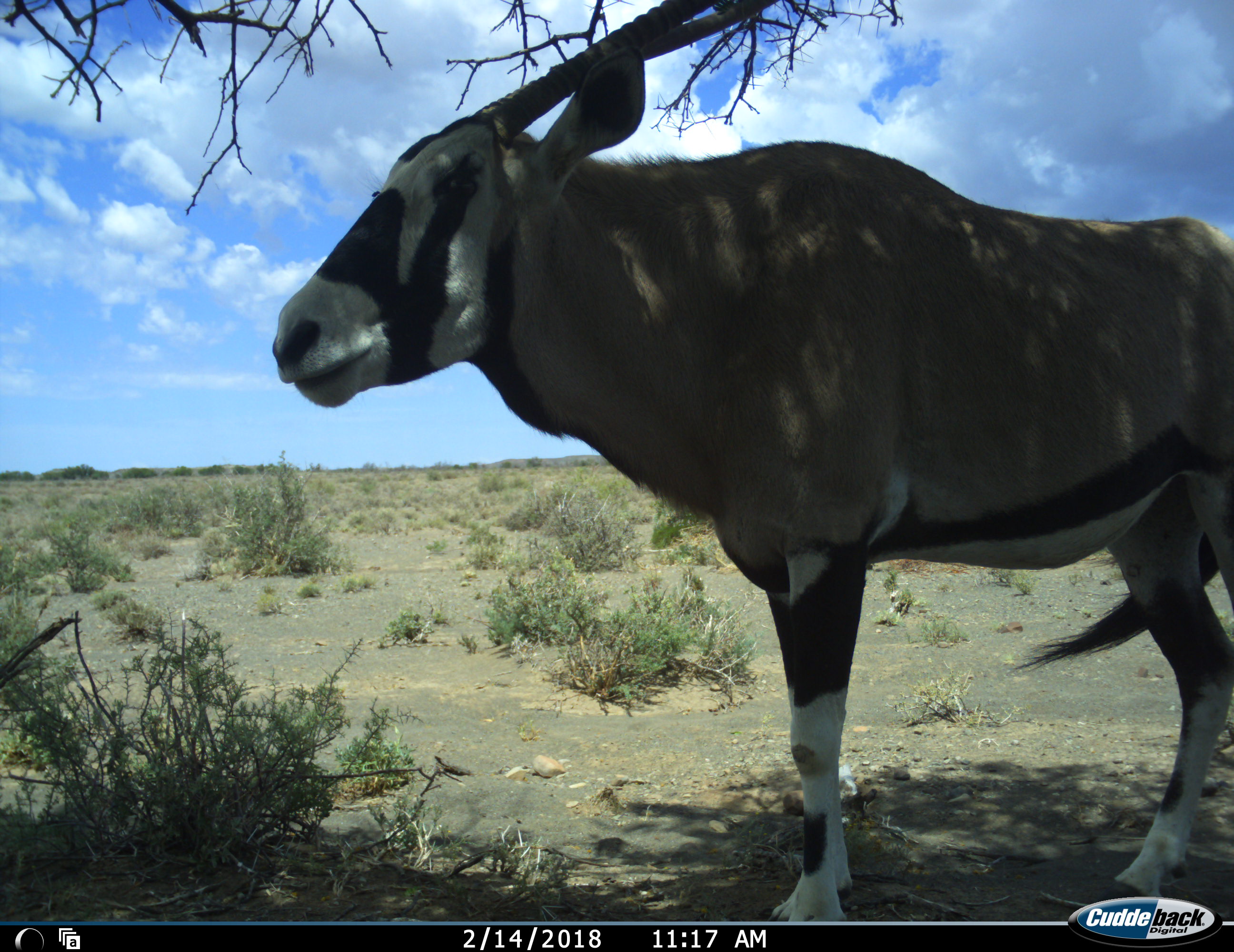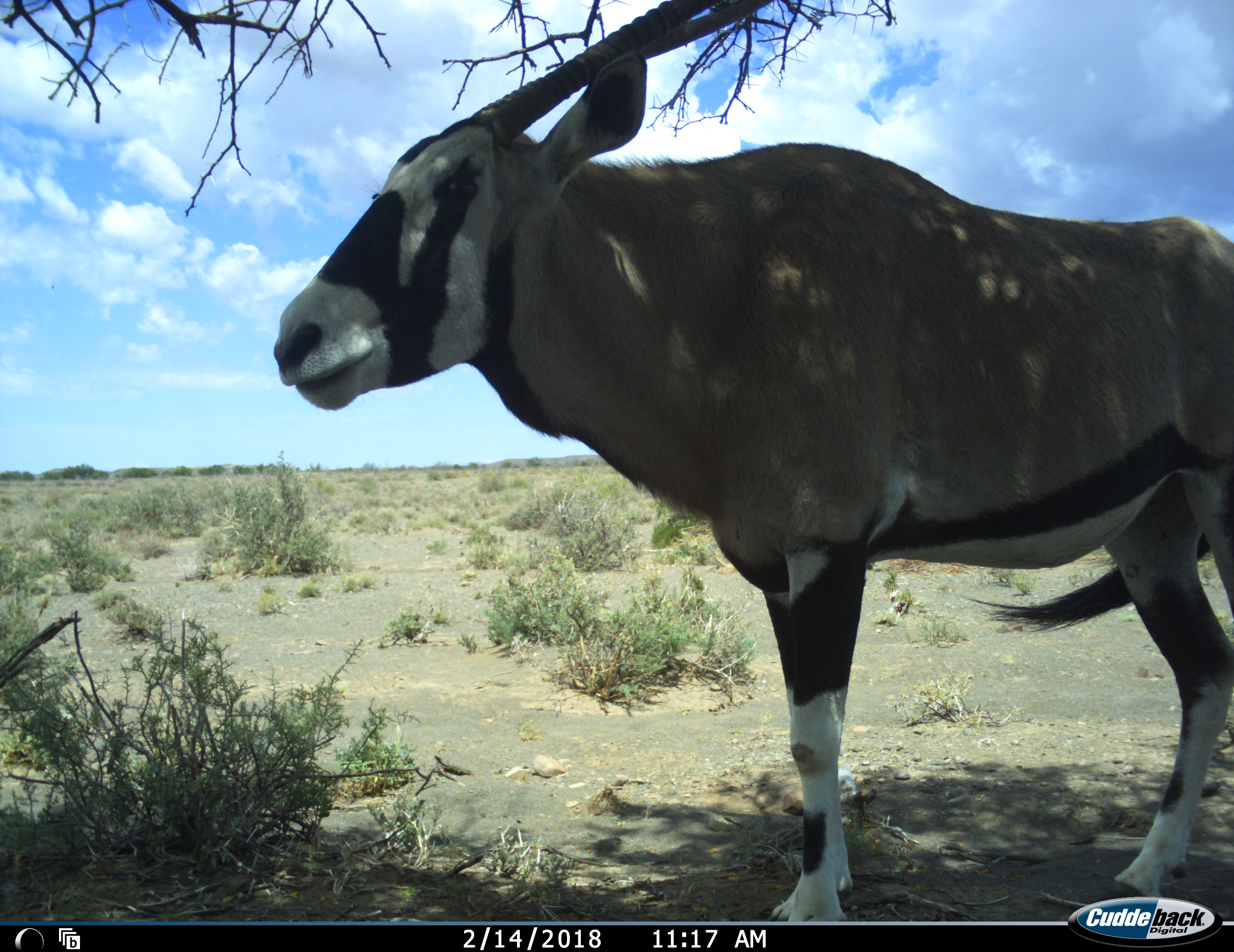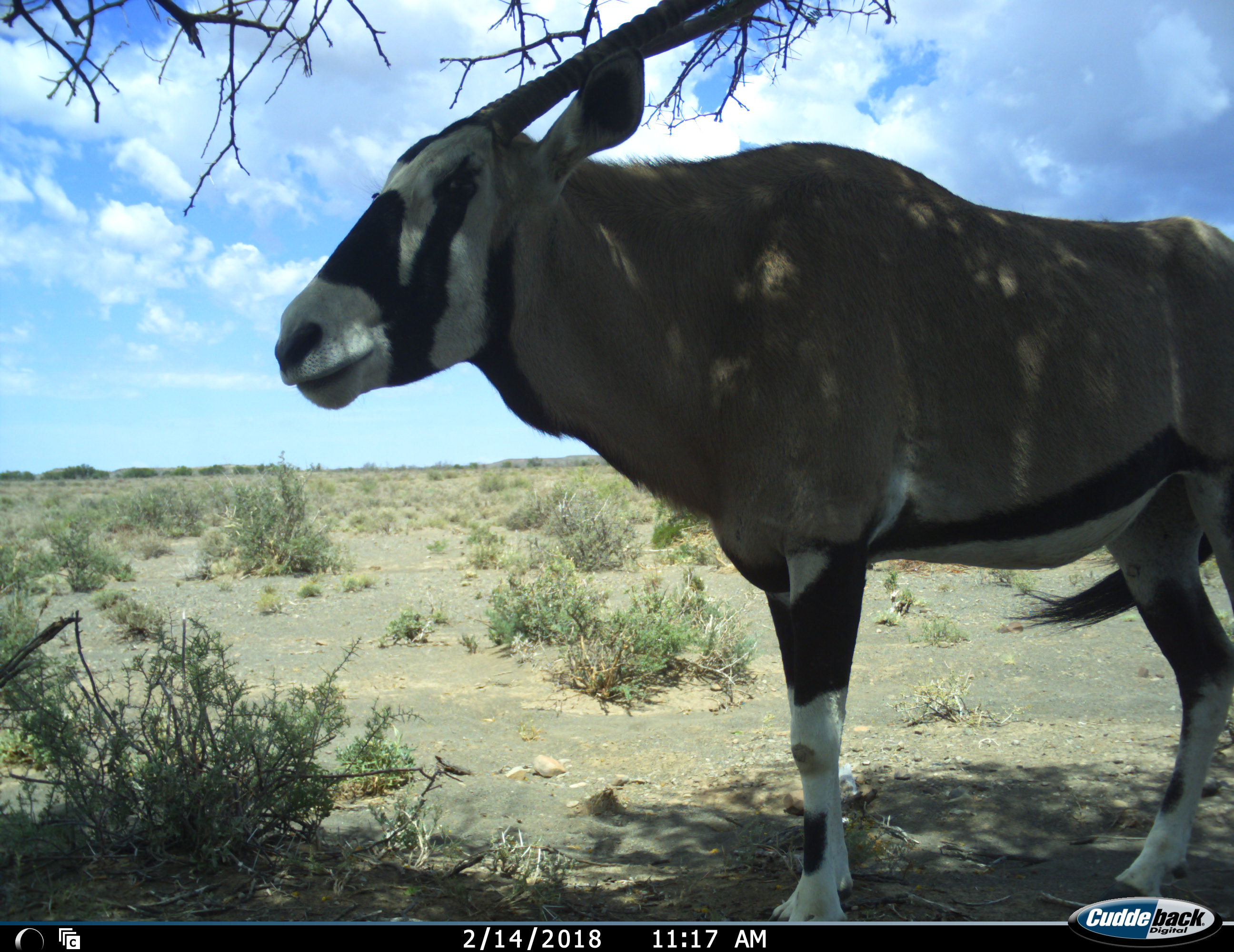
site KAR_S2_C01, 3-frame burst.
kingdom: Animalia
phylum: Chordata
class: Mammalia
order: Artiodactyla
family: Bovidae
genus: Oryx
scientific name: Oryx gazella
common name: gemsbok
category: oryx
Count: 1.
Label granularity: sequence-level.